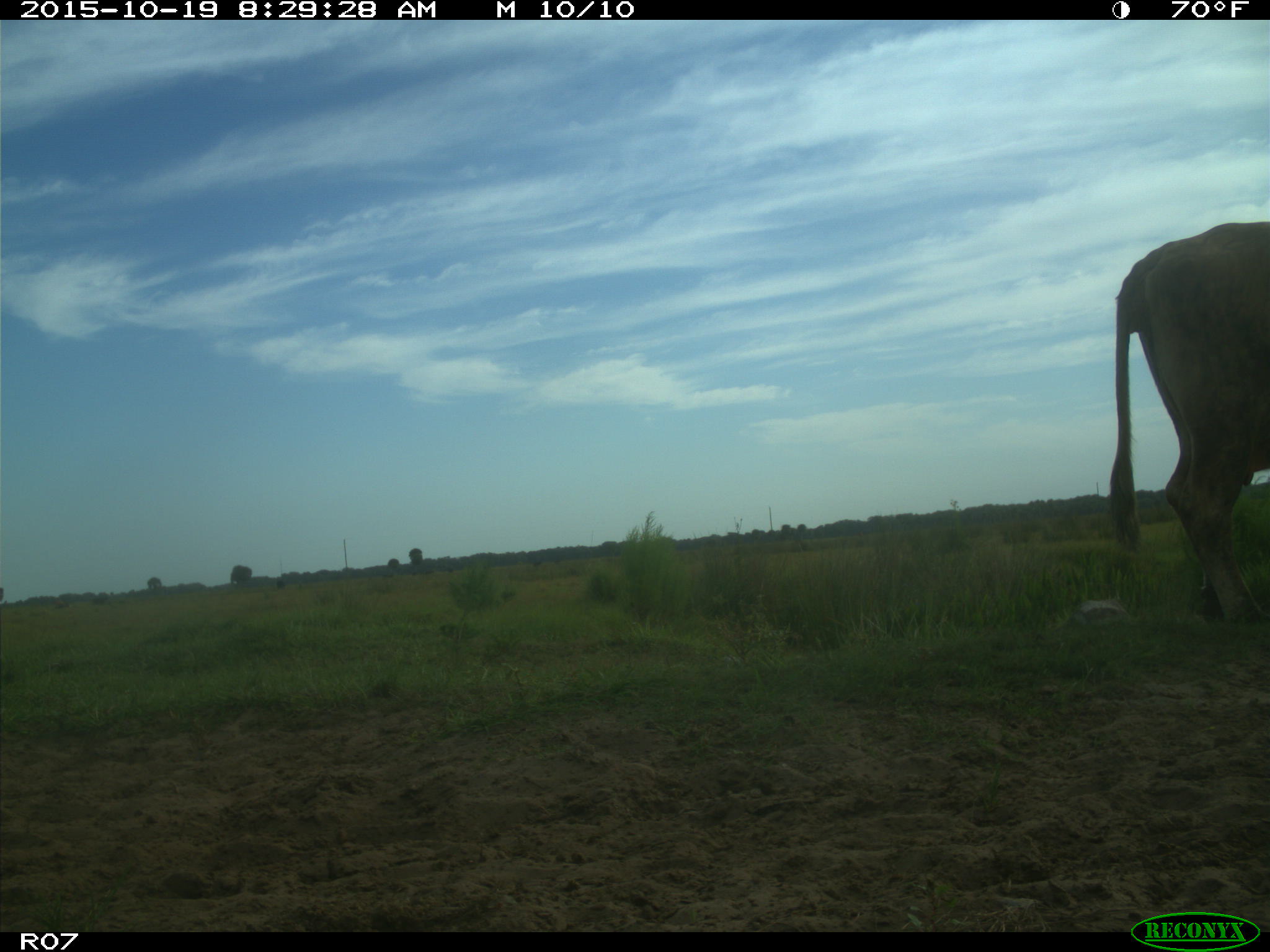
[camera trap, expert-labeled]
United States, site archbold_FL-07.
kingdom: Animalia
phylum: Chordata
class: Mammalia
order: Artiodactyla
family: Bovidae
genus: Bos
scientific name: Bos taurus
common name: domestic cow